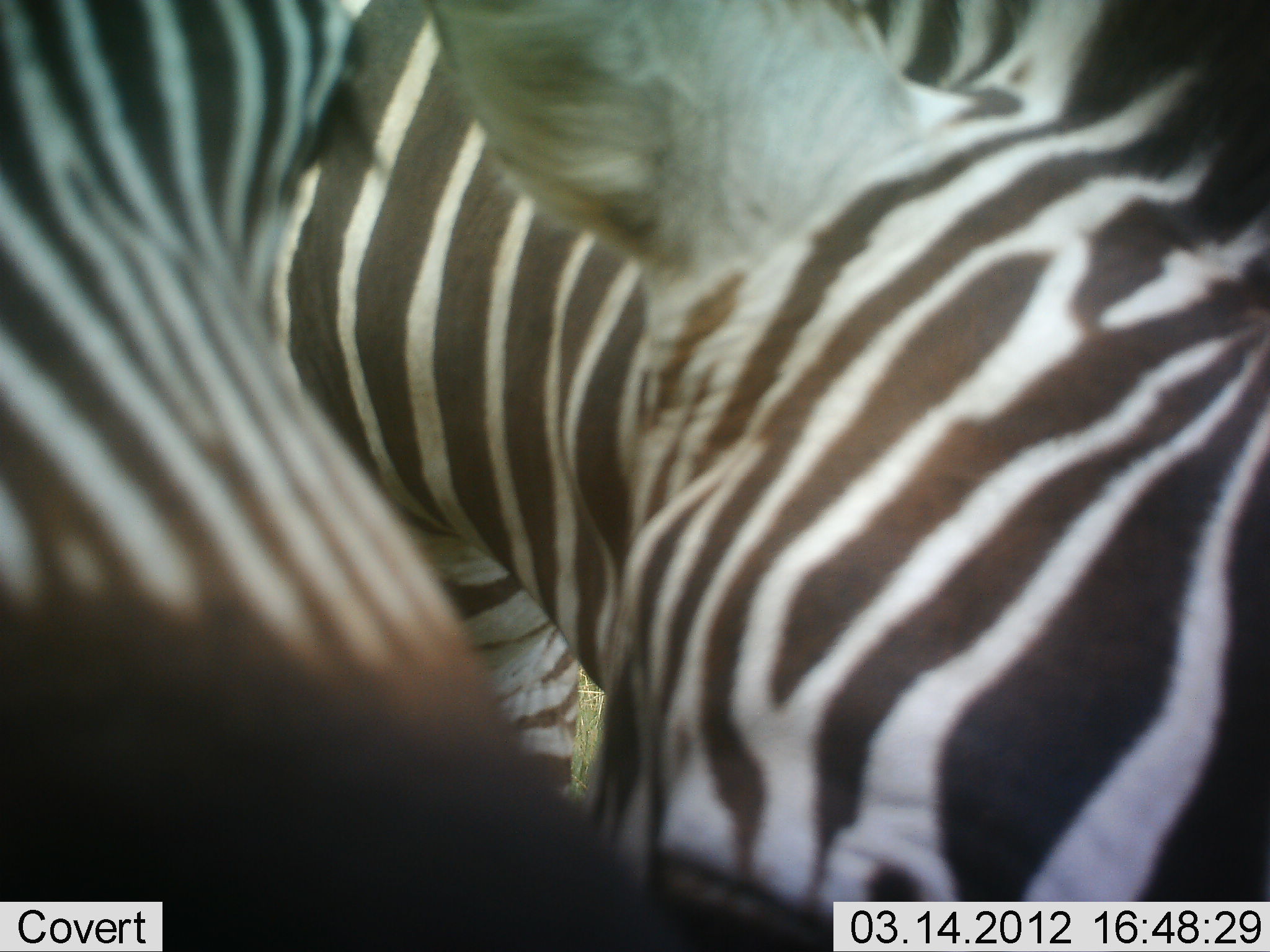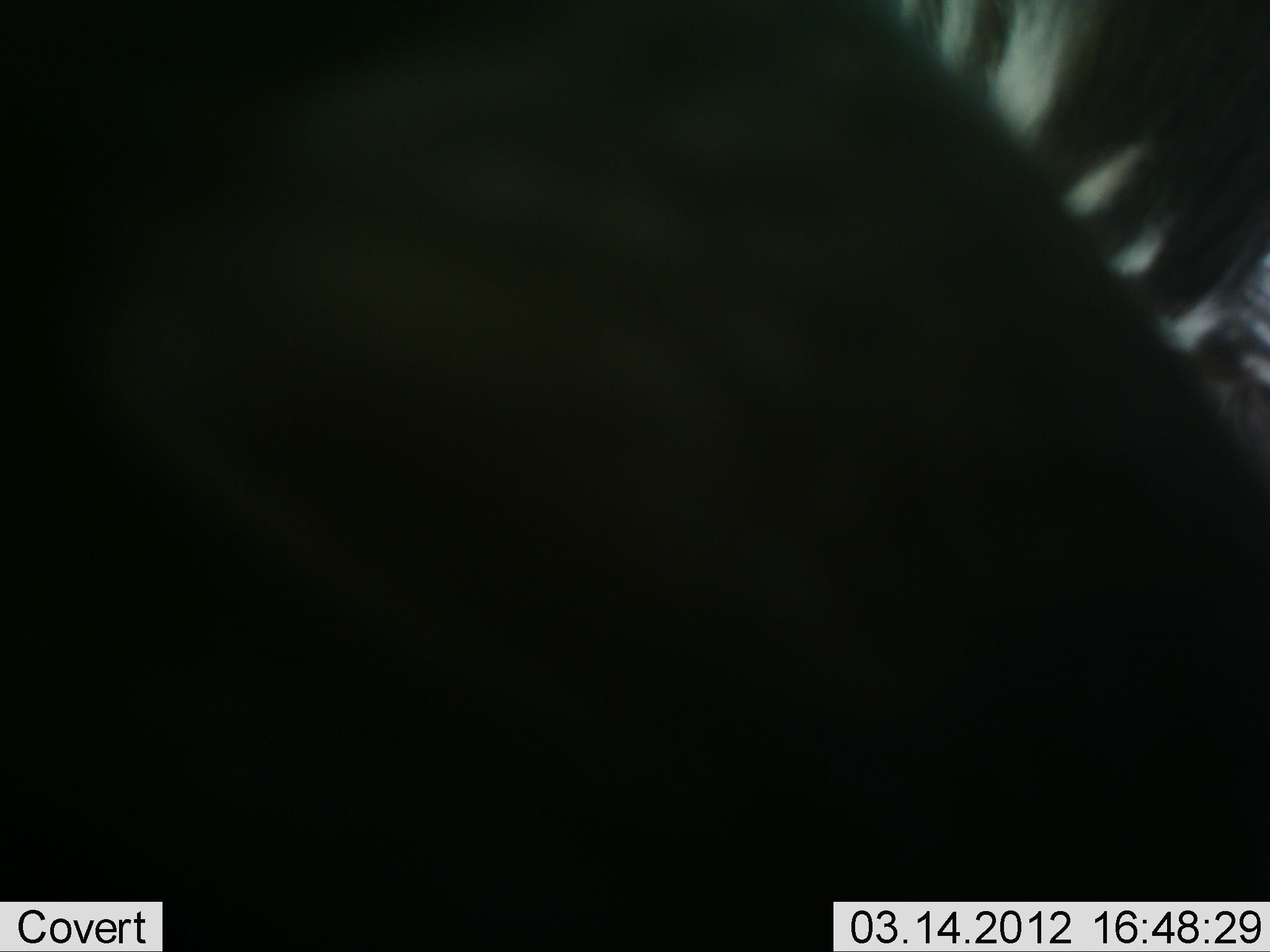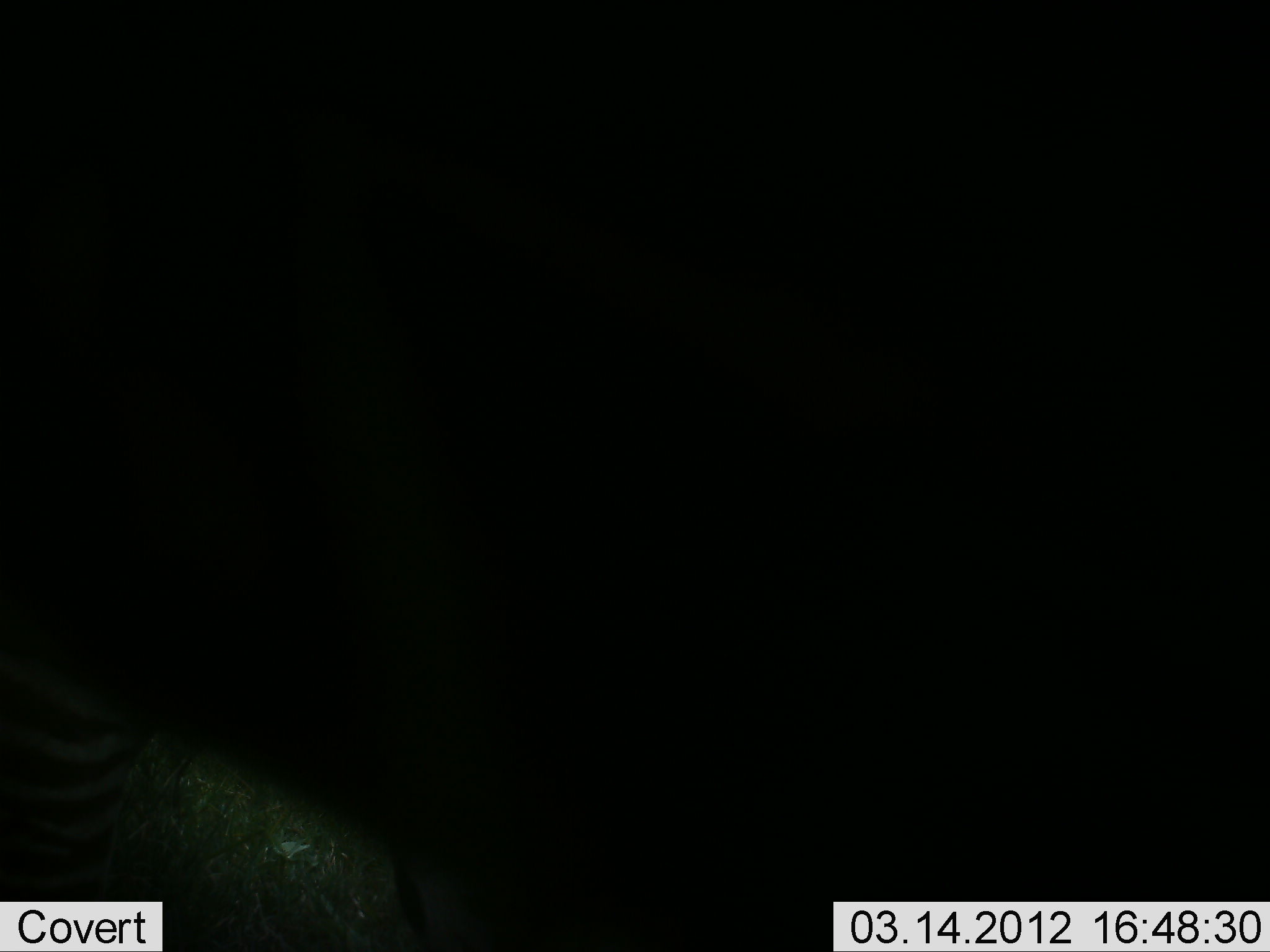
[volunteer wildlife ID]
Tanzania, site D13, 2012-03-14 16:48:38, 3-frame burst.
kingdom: Animalia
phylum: Chordata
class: Mammalia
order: Perissodactyla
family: Equidae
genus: Equus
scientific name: Equus quagga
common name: plains zebra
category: zebra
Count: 2.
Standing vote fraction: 71%.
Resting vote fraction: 7%.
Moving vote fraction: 7%.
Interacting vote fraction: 29%.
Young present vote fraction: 0%.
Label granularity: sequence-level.